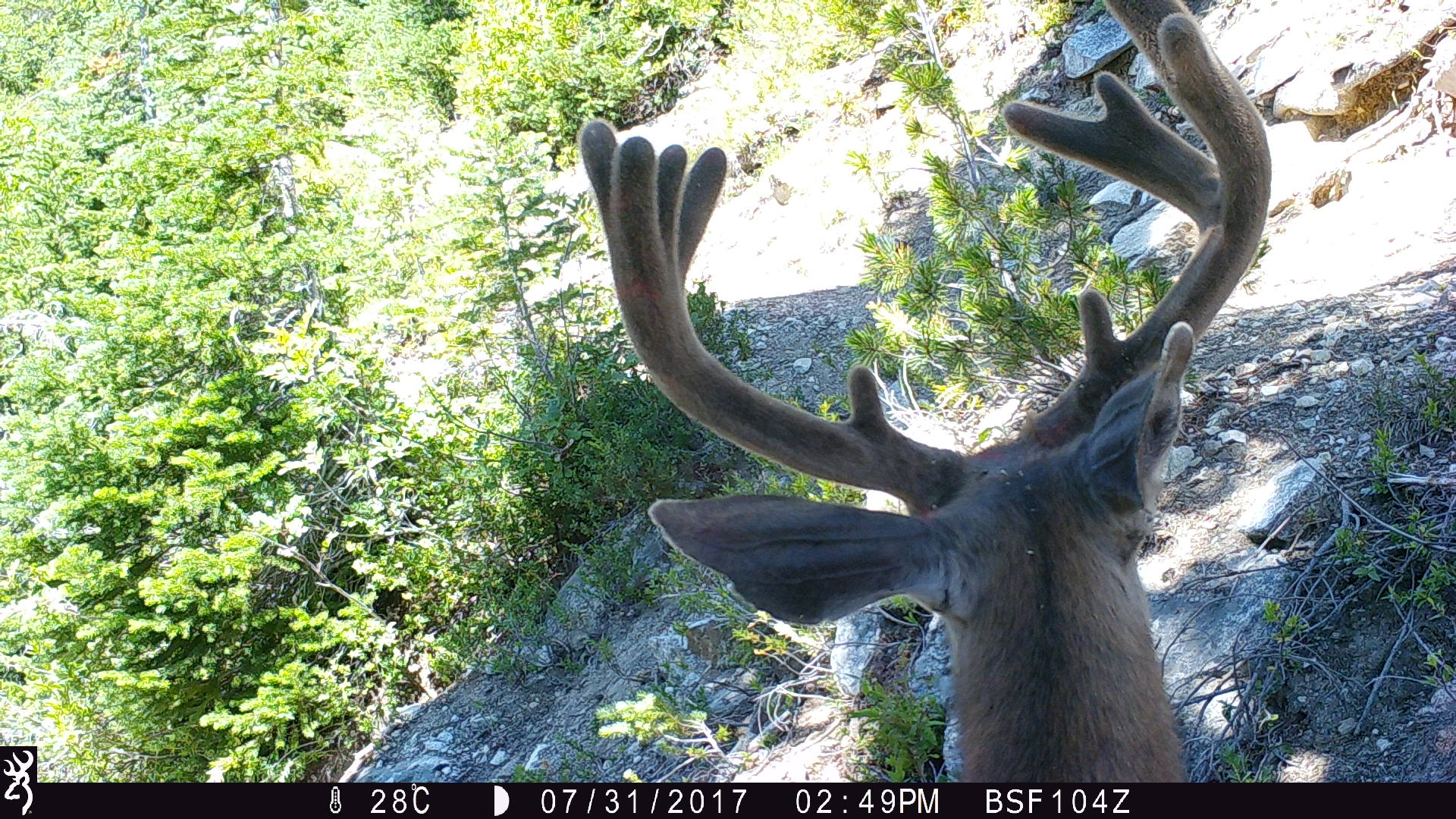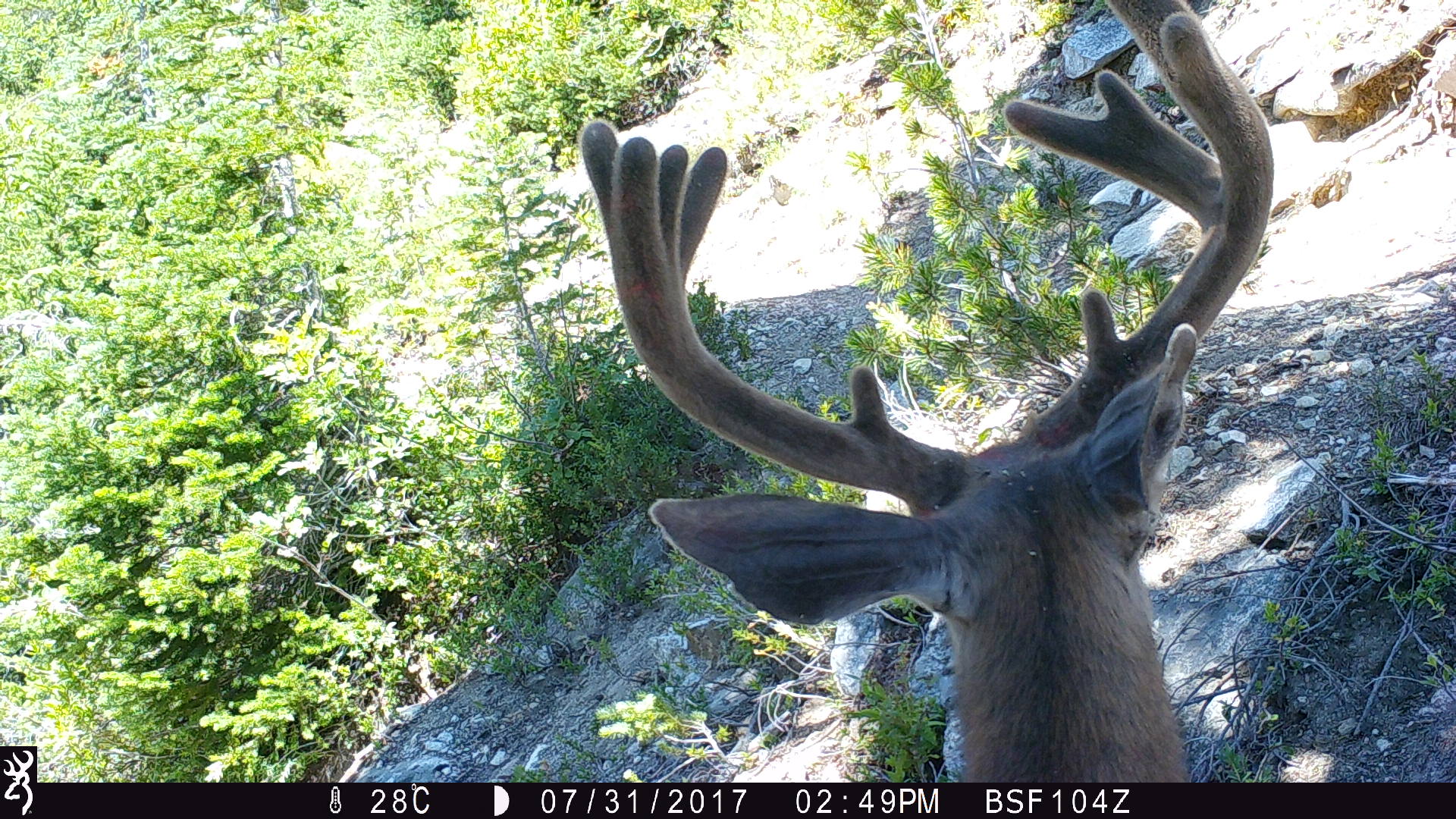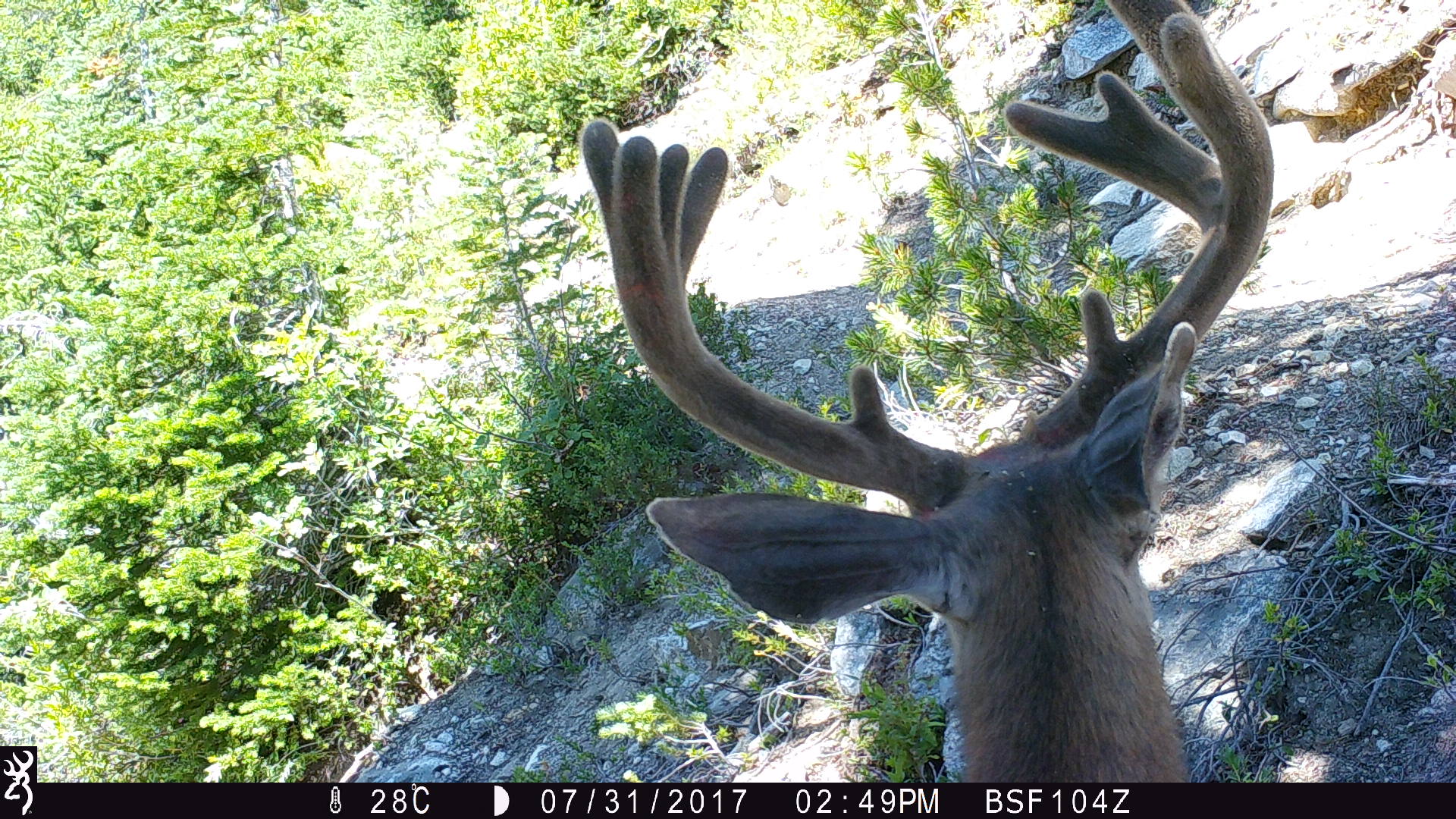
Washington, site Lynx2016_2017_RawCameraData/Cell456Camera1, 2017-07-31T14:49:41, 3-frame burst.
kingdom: Animalia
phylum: Chordata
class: Mammalia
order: Artiodactyla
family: Cervidae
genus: Odocoileus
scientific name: Odocoileus hemionus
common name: mule deer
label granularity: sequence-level